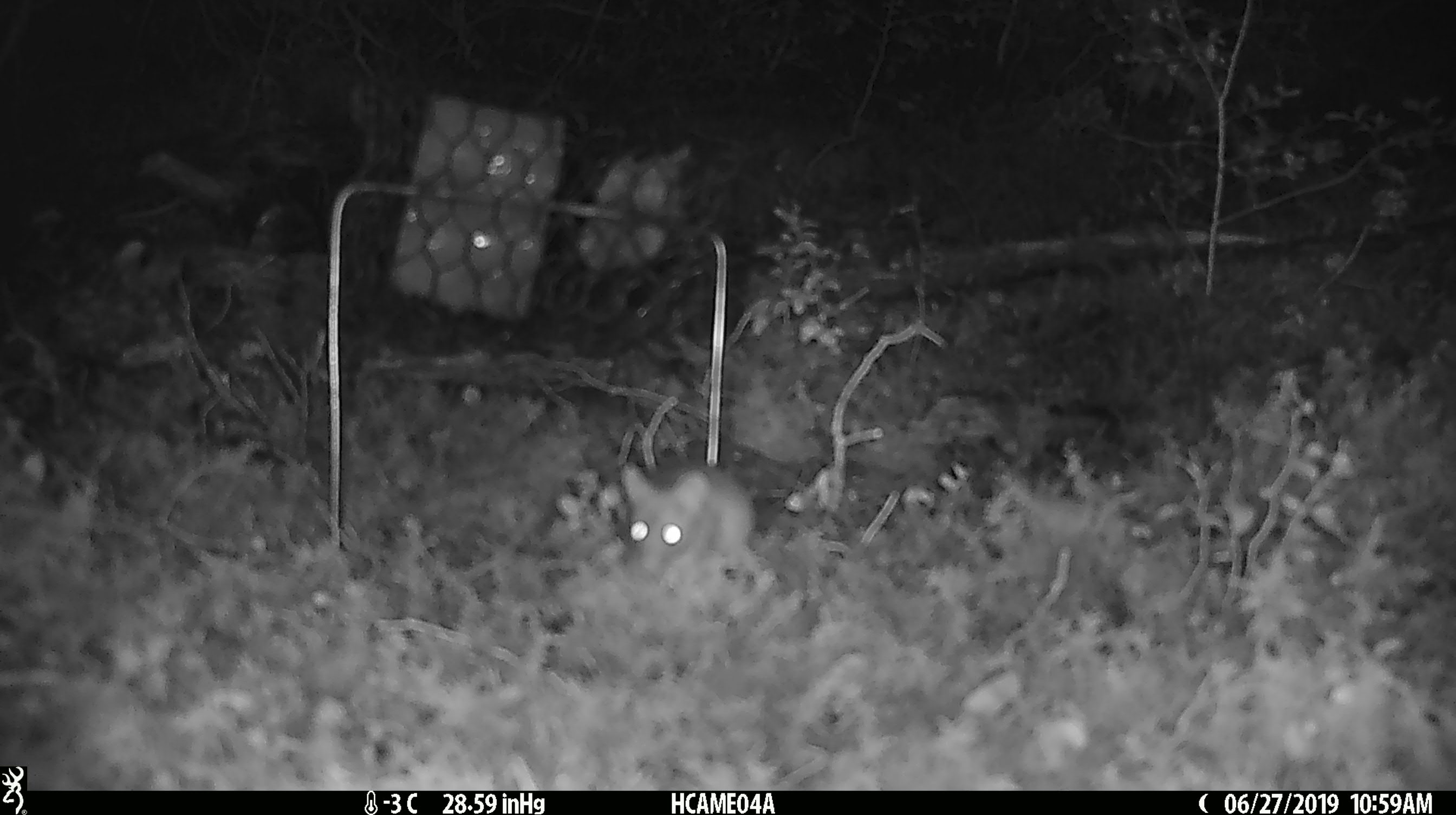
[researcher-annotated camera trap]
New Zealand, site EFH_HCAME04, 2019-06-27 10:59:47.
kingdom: Animalia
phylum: Chordata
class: Mammalia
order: Rodentia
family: Muridae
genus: Mus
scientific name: Mus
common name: mouse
Mouse (Mus).